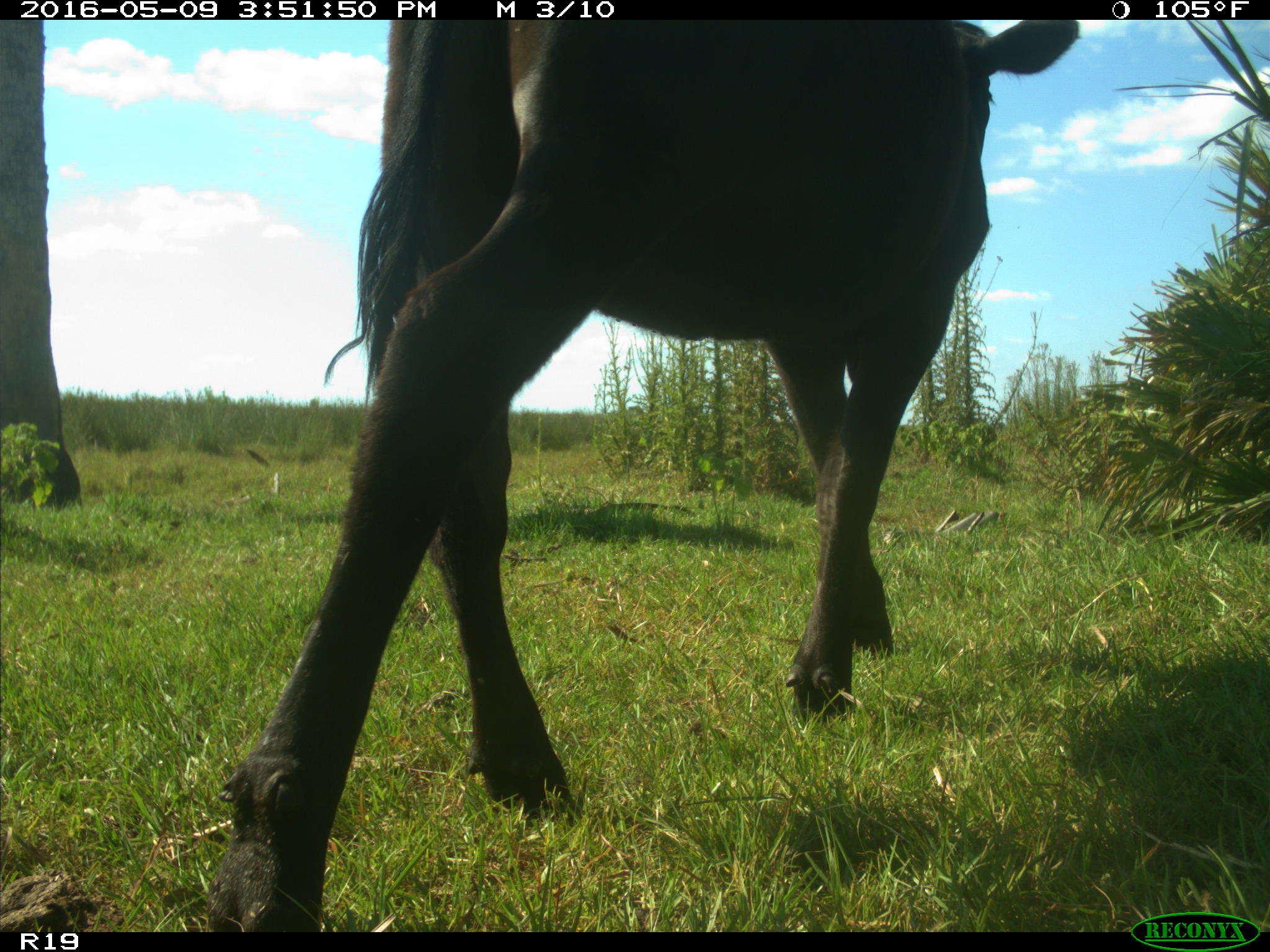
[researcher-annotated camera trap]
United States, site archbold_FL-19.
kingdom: Animalia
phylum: Chordata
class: Mammalia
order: Artiodactyla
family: Bovidae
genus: Bos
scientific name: Bos taurus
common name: domestic cow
Bos taurus (domestic cow).